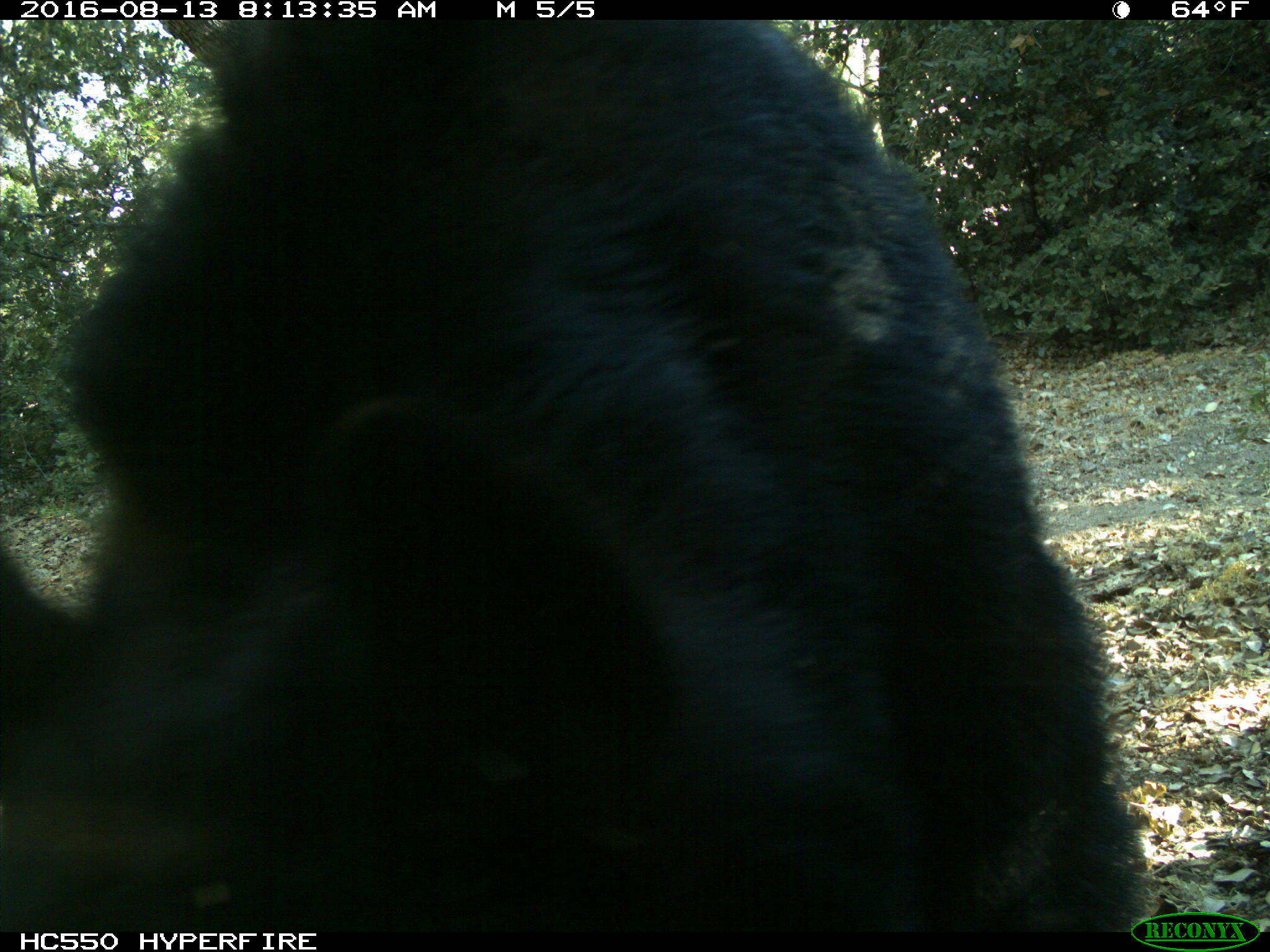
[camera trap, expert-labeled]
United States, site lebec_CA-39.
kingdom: Animalia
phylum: Chordata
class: Mammalia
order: Carnivora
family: Ursidae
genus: Ursus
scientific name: Ursus americanus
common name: american black bear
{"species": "Ursus americanus (american black bear)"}